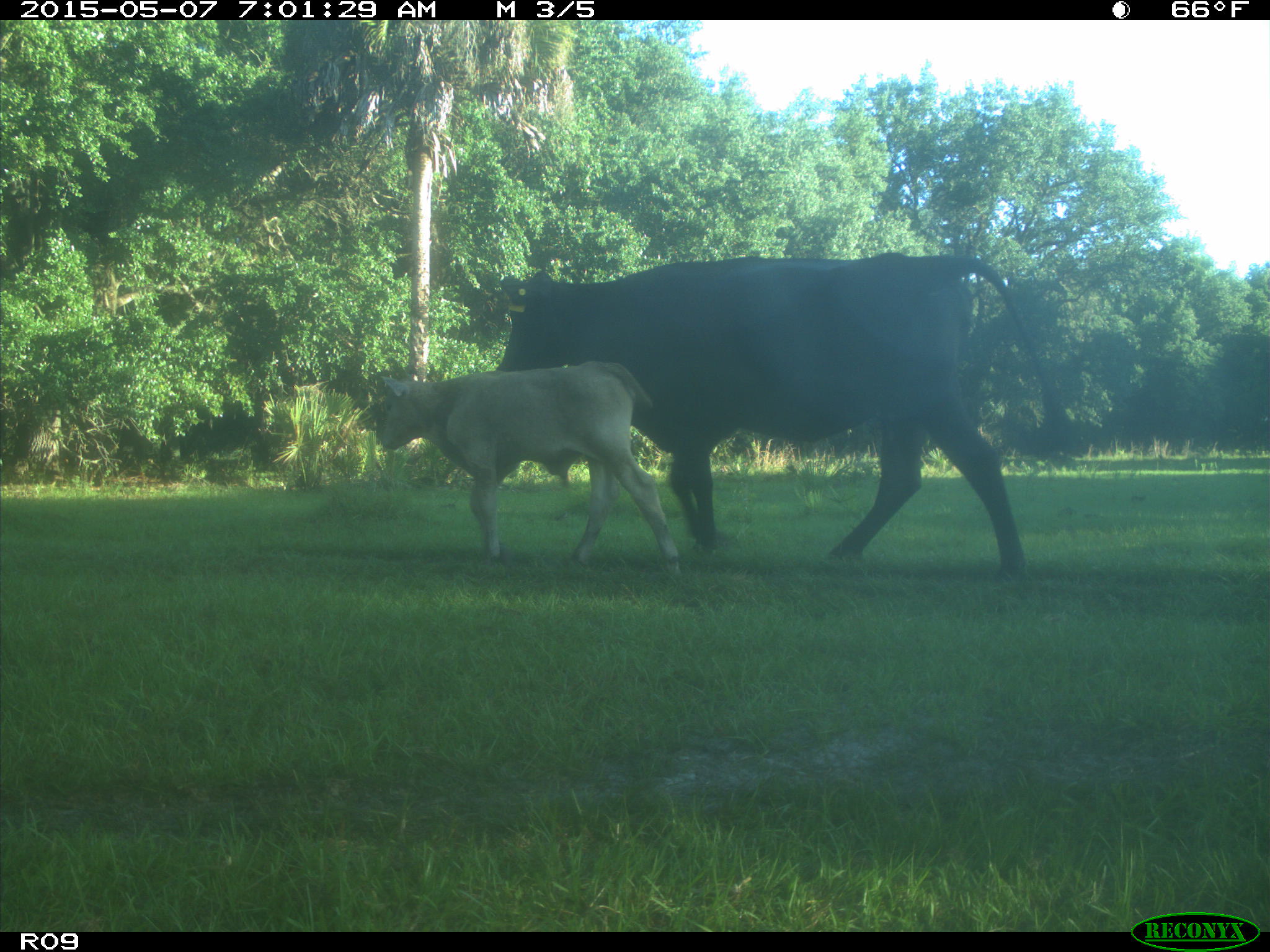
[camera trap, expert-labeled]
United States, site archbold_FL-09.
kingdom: Animalia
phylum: Chordata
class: Mammalia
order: Artiodactyla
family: Bovidae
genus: Bos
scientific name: Bos taurus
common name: domestic cow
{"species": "Bos taurus (domestic cow)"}